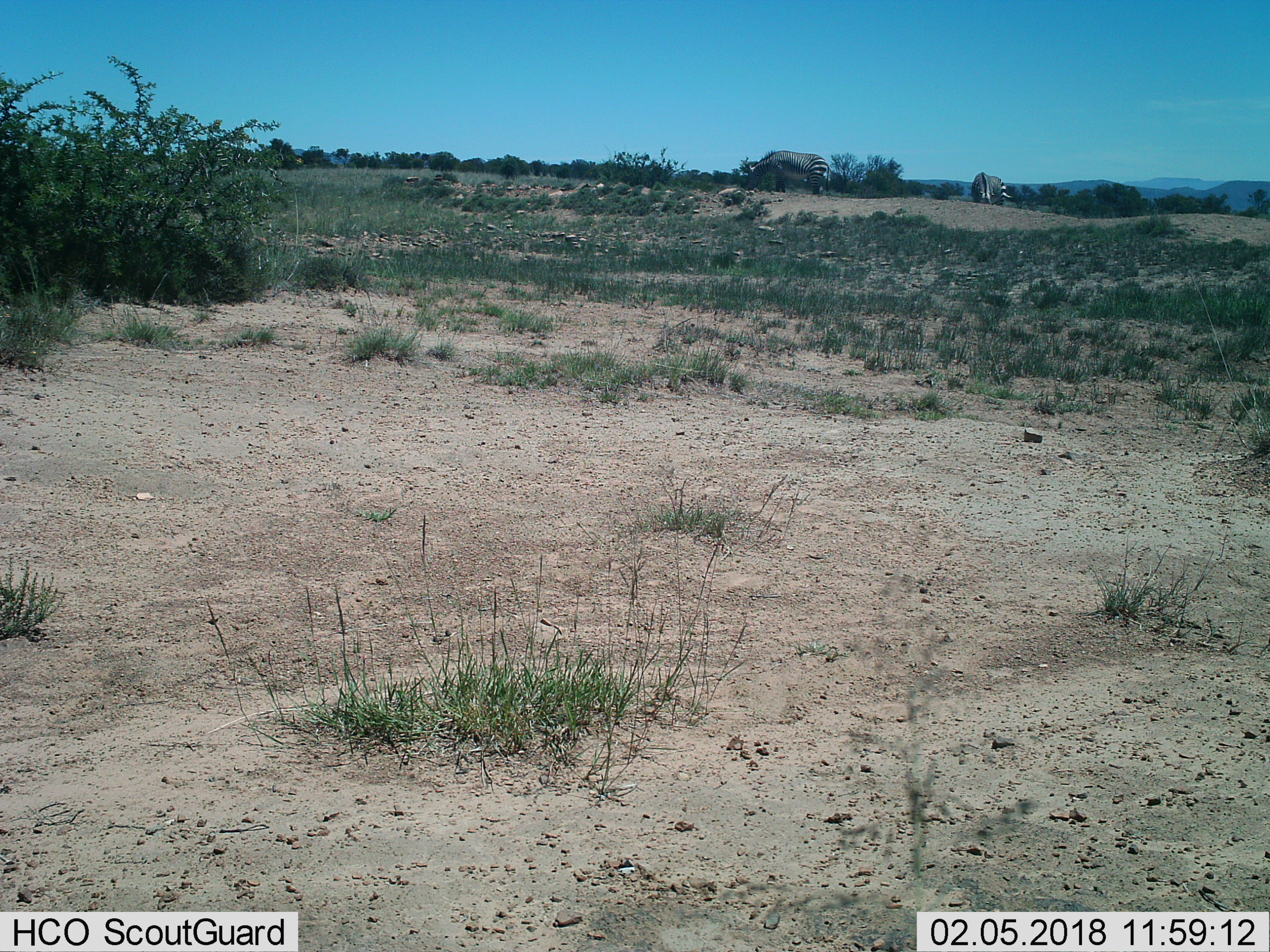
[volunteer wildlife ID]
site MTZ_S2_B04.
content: unidentified animal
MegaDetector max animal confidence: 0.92